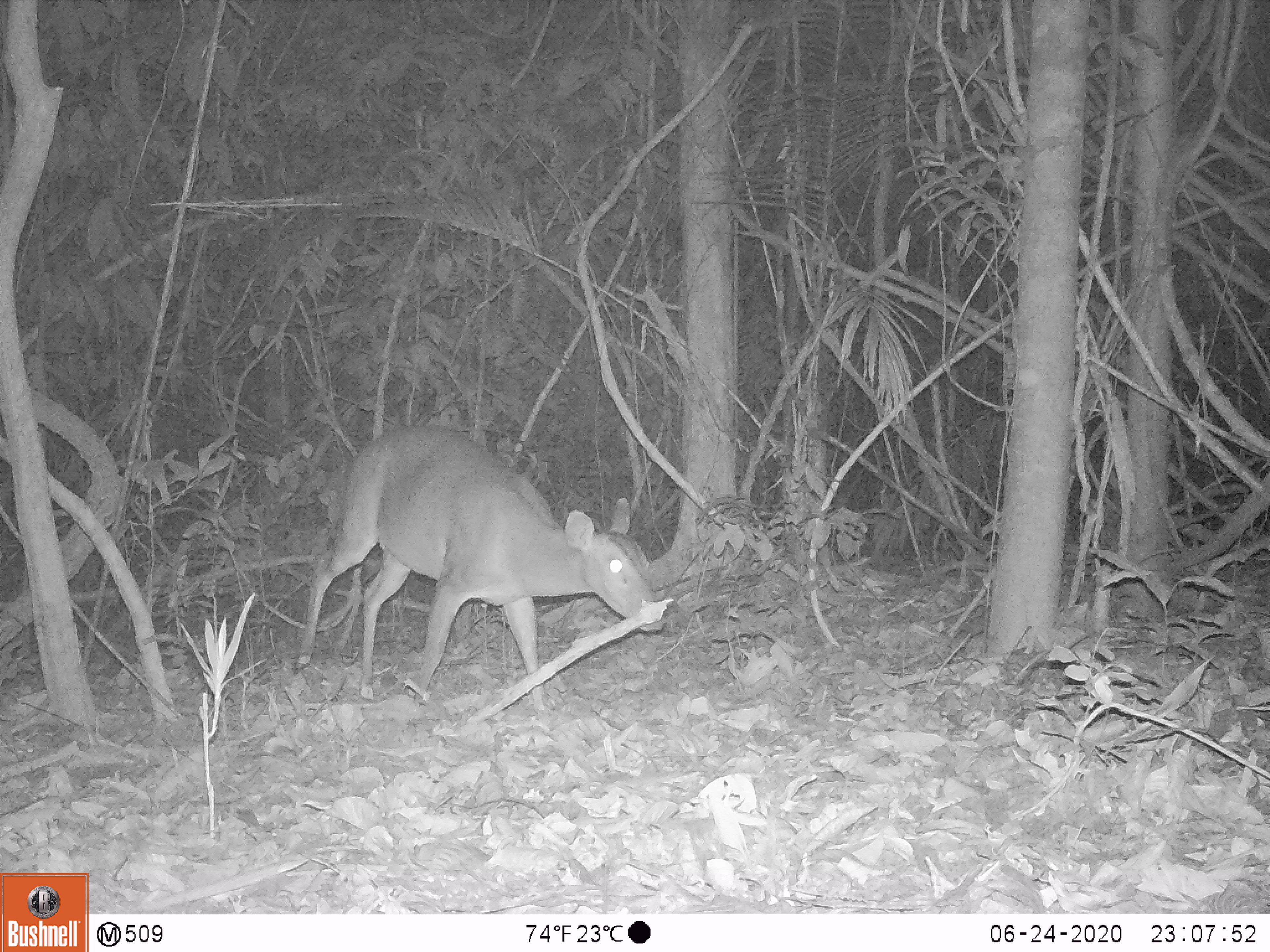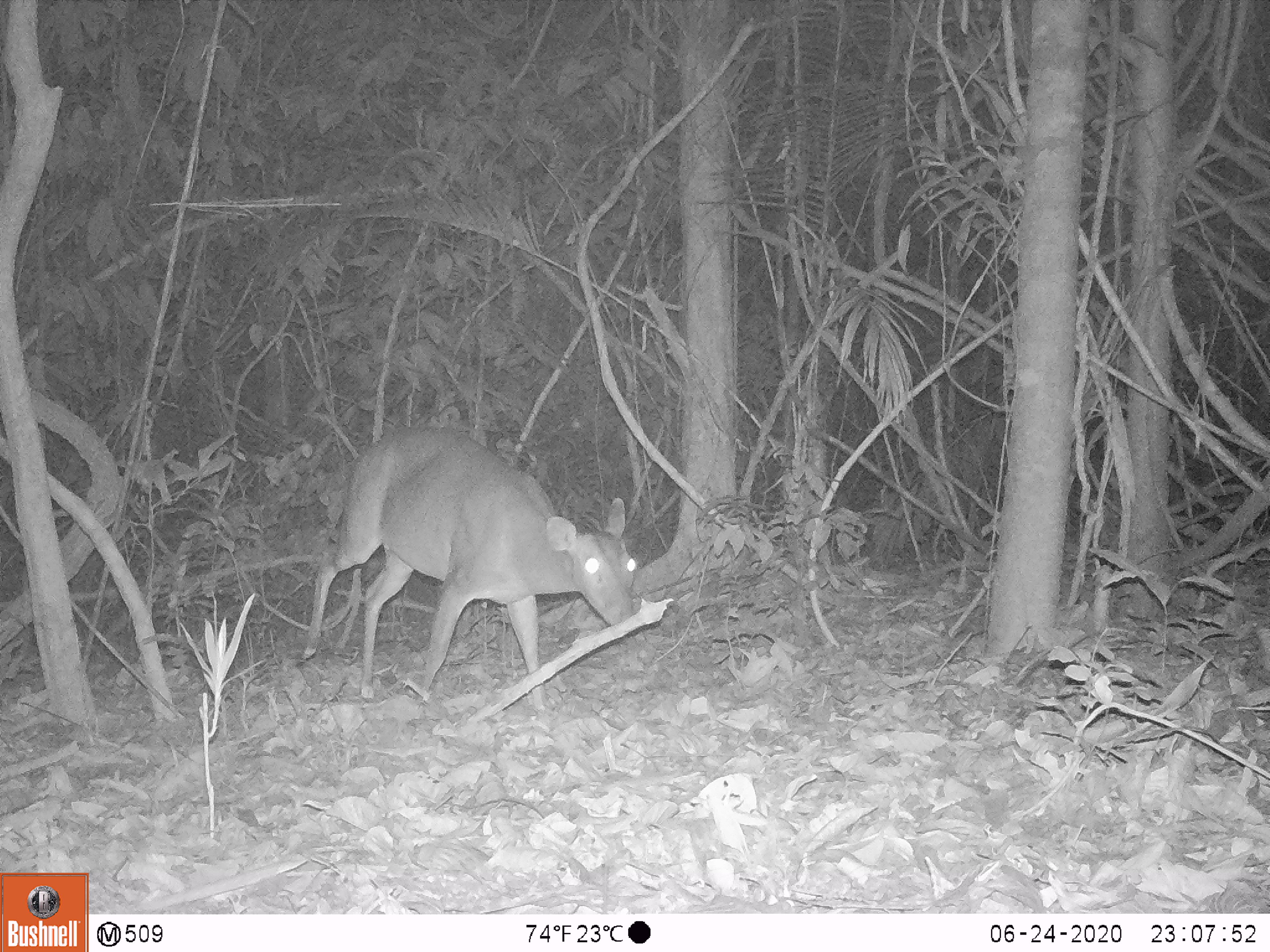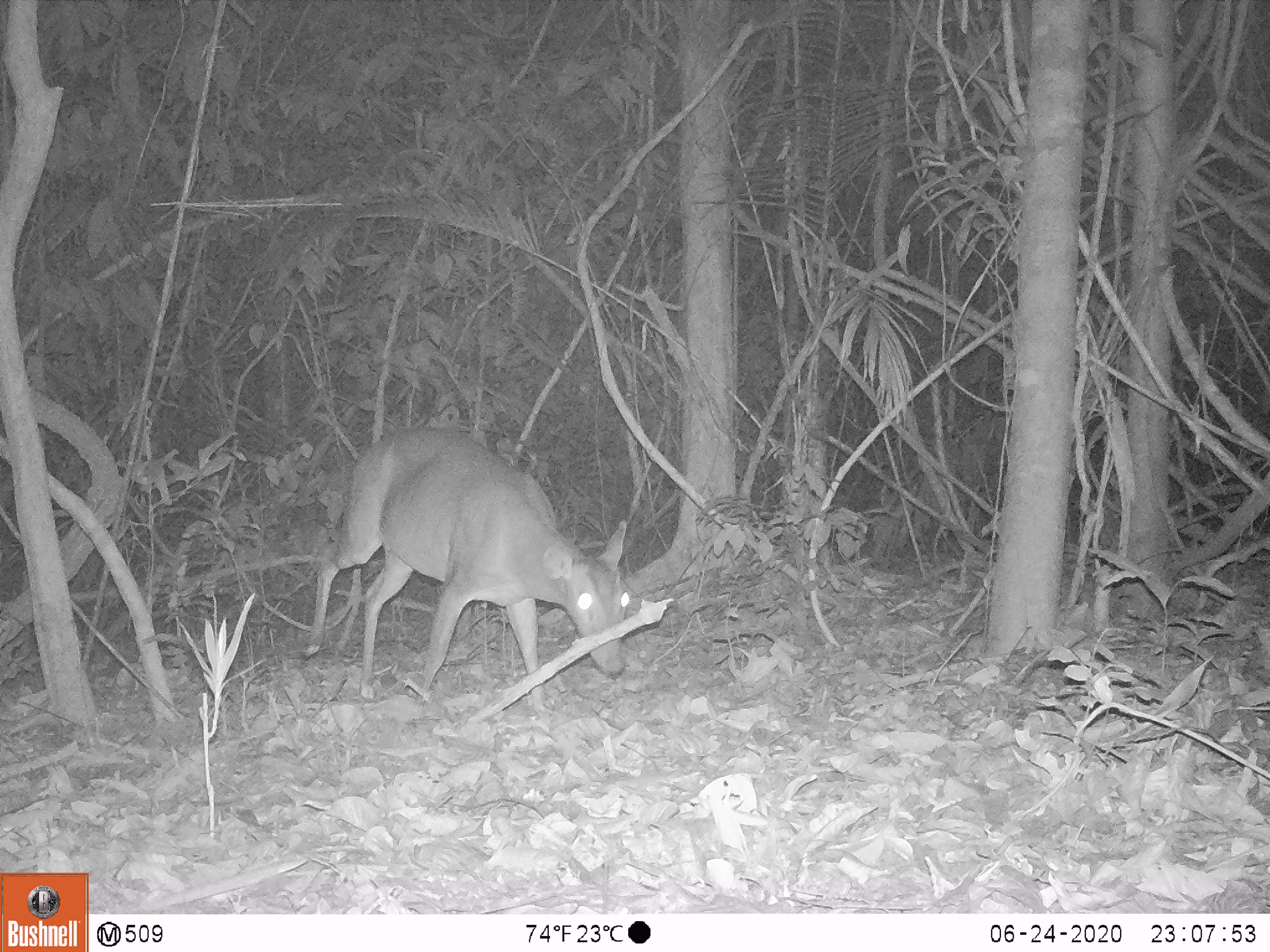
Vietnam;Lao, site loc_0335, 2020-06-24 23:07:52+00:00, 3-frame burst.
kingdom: Animalia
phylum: Chordata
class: Mammalia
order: Artiodactyla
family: Cervidae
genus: Muntiacus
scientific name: Muntiacus vuquangensis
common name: large-antlered muntjac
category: large antlered muntjac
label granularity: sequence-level